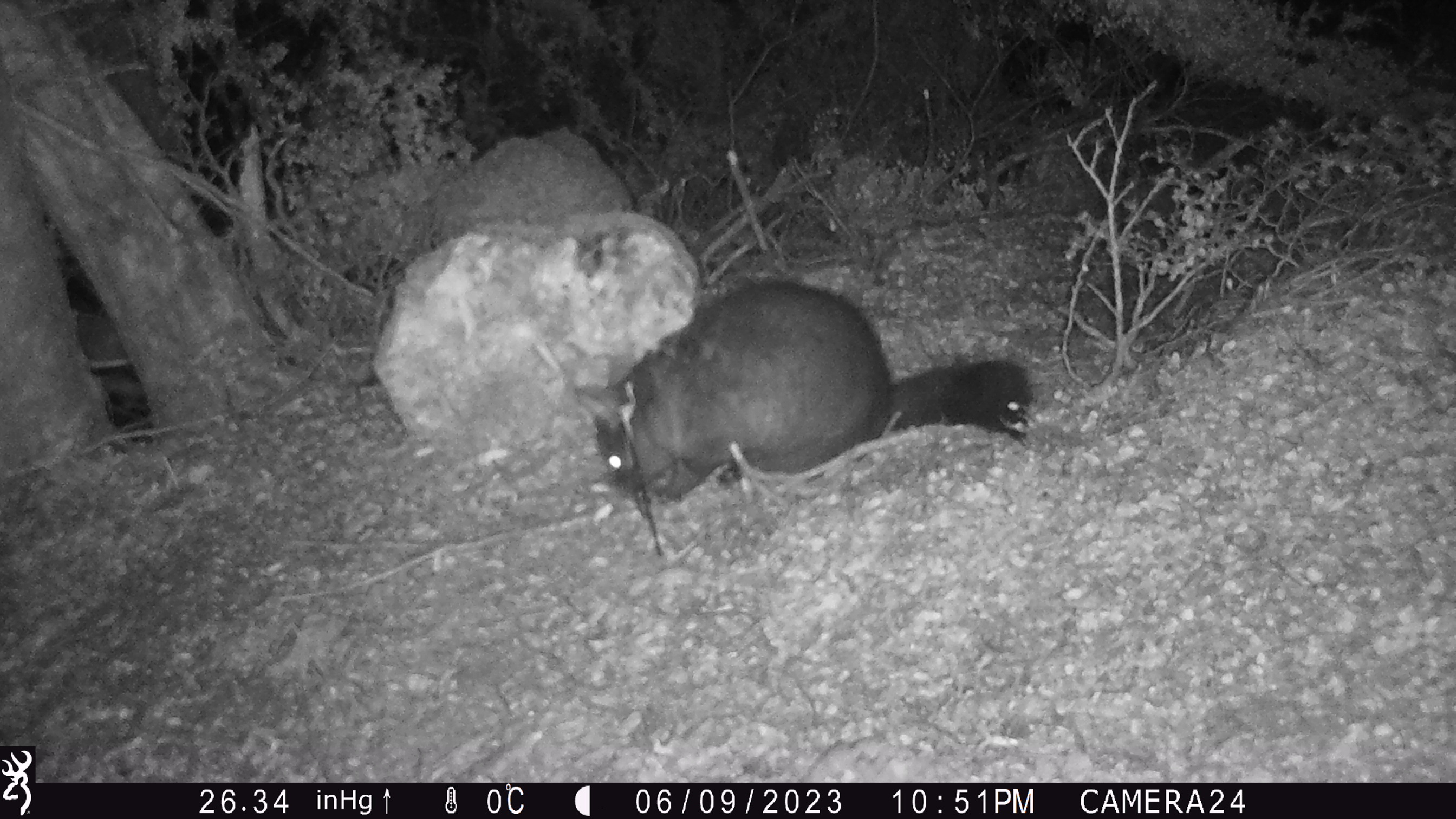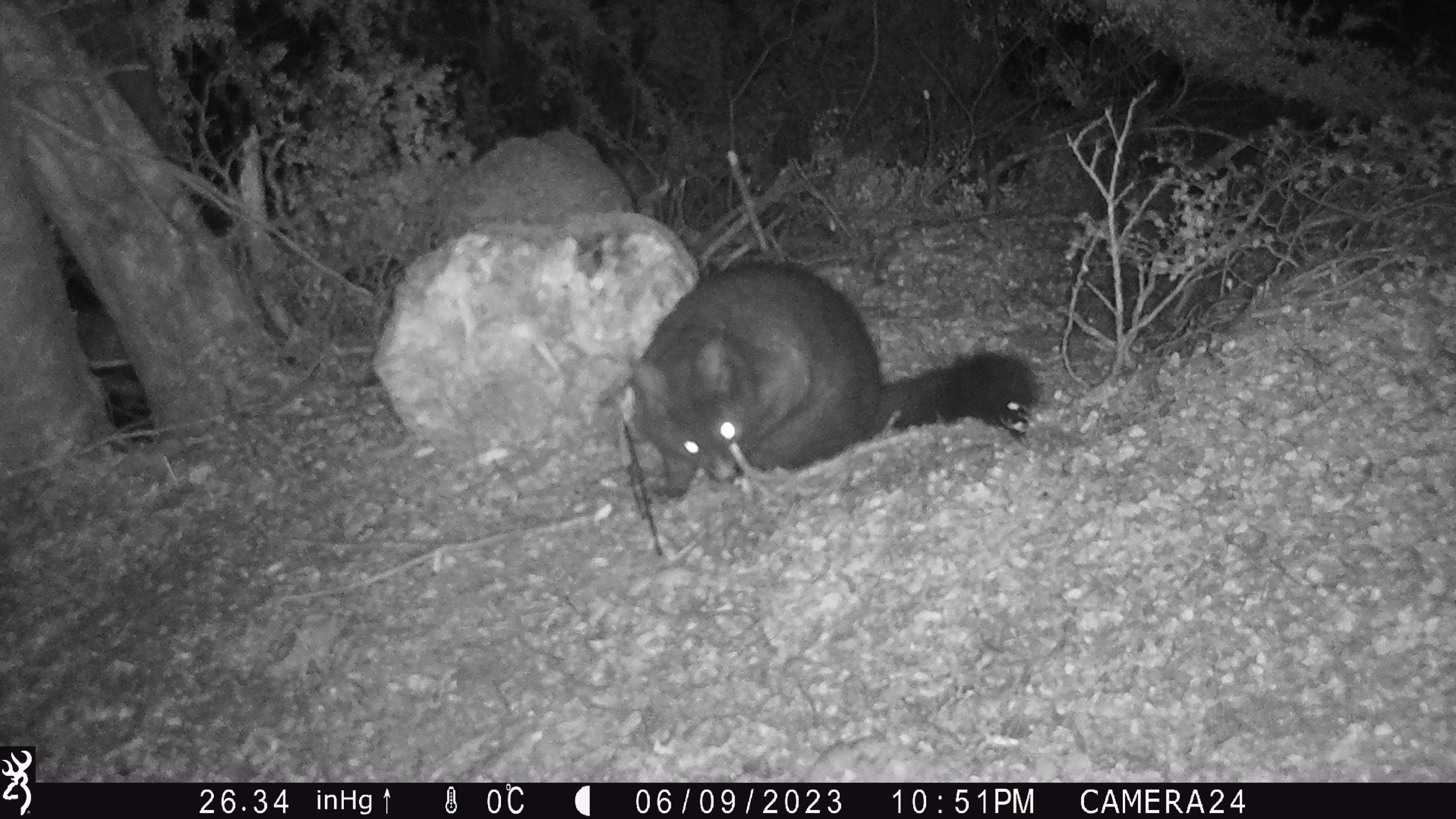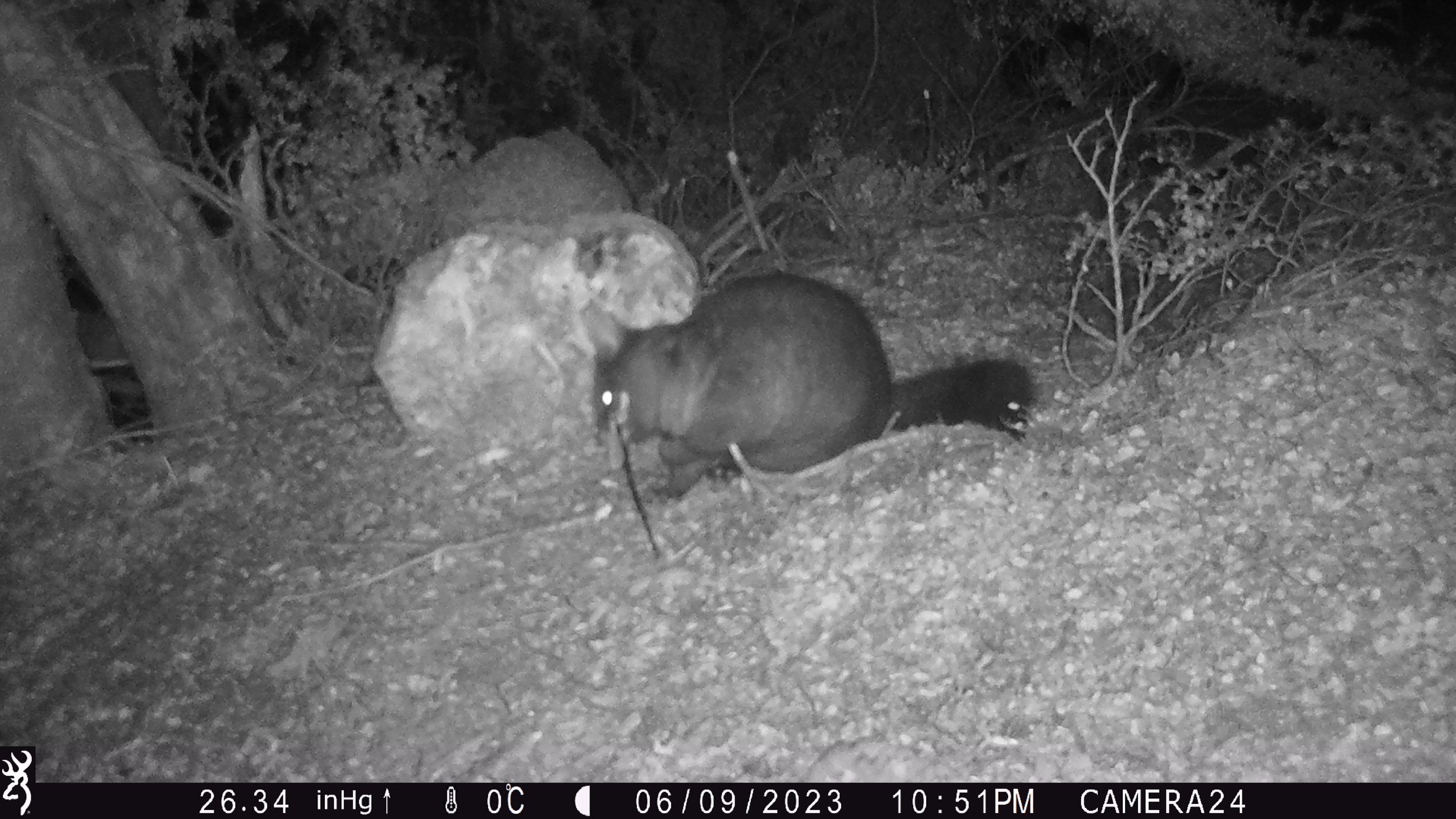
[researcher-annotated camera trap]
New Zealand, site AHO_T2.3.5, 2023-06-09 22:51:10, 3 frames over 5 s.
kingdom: Animalia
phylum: Chordata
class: Mammalia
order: Carnivora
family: Mustelidae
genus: Mustela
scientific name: Mustela erminea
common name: stoat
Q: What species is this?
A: Stoat (Mustela erminea).